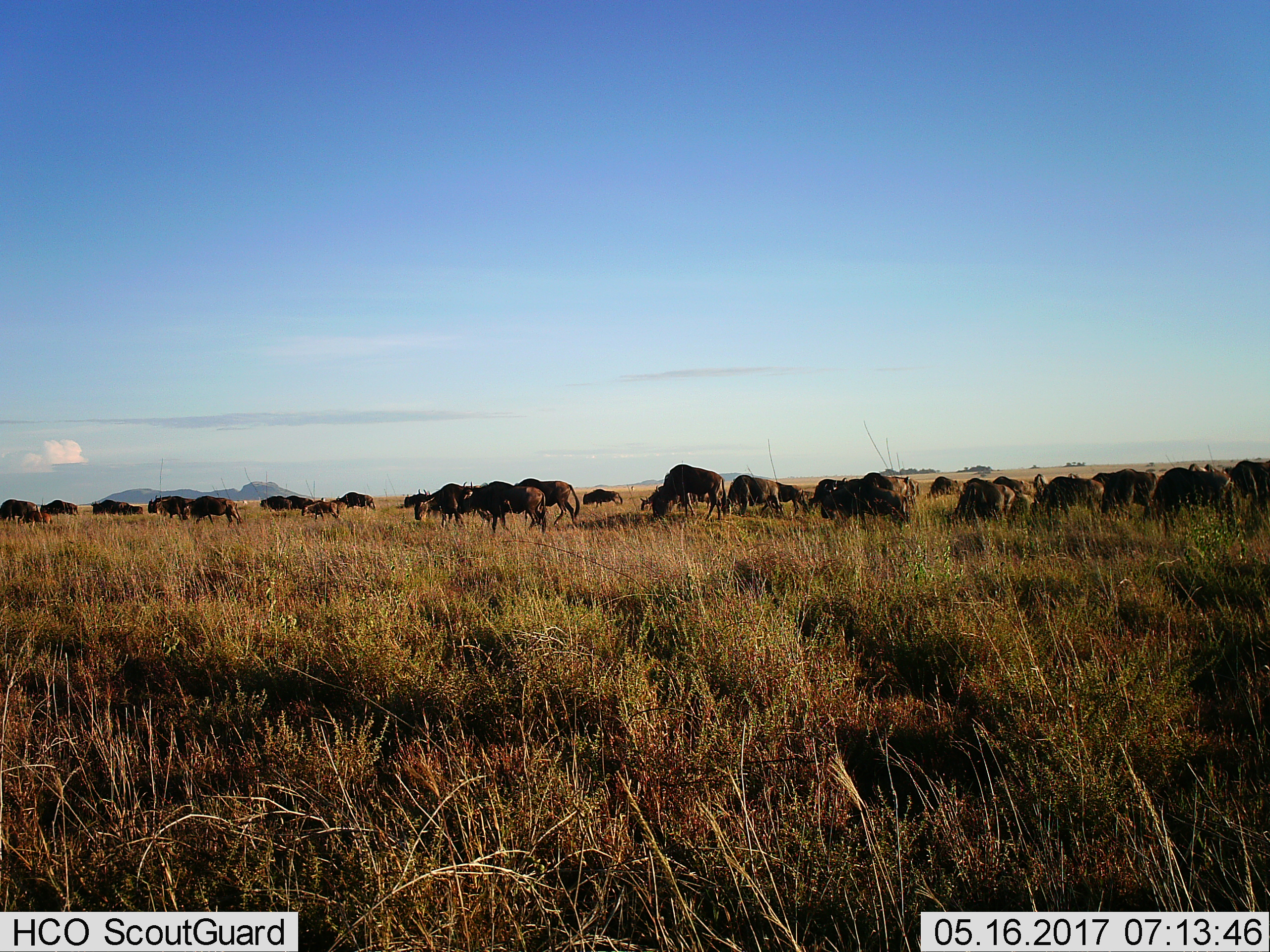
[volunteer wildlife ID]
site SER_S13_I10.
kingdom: Animalia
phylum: Chordata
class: Mammalia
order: Artiodactyla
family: Bovidae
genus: Connochaetes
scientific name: Connochaetes taurinus taurinus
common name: blue wildebeest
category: wildebeestblue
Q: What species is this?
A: Wildebeestblue (blue wildebeest) (Connochaetes taurinus taurinus).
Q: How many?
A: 11-50.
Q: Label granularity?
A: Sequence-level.